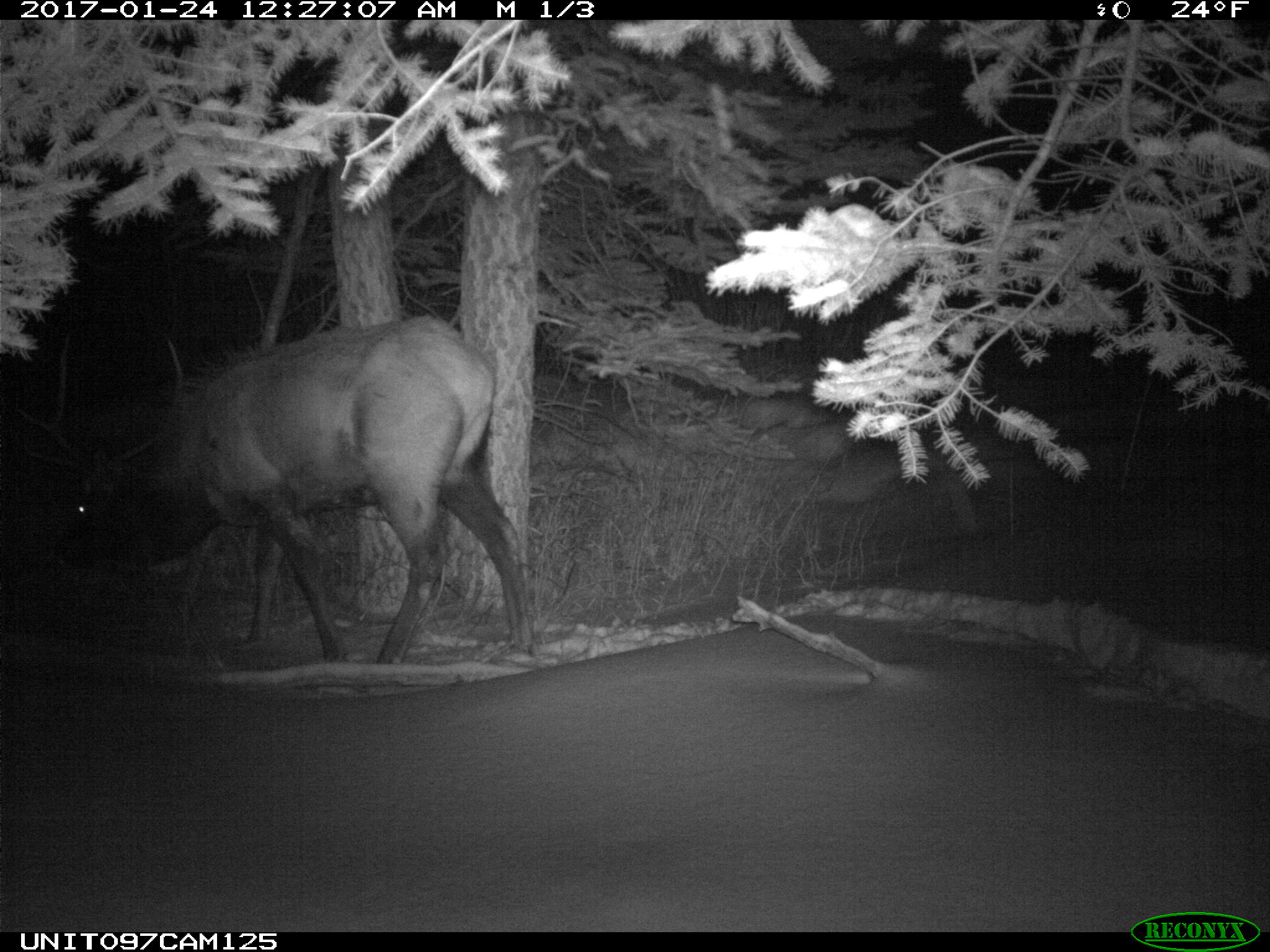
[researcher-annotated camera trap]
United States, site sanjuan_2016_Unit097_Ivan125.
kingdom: Animalia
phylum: Chordata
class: Mammalia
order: Artiodactyla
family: Cervidae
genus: Cervus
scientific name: Cervus elaphus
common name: red deer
Cervus elaphus (red deer).